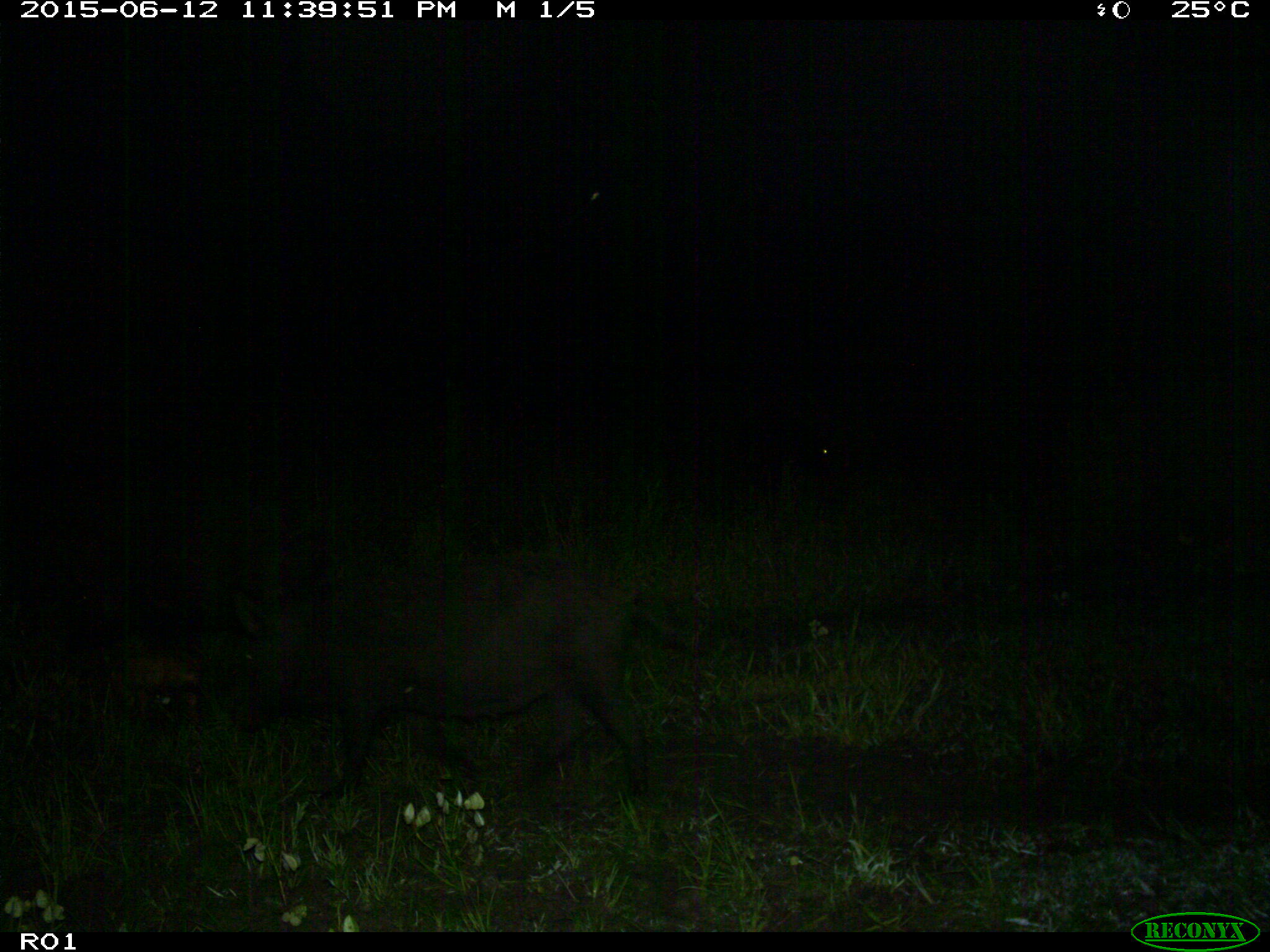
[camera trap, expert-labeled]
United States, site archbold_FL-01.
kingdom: Animalia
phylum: Chordata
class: Mammalia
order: Artiodactyla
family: Suidae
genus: Sus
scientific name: Sus scrofa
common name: wild boar